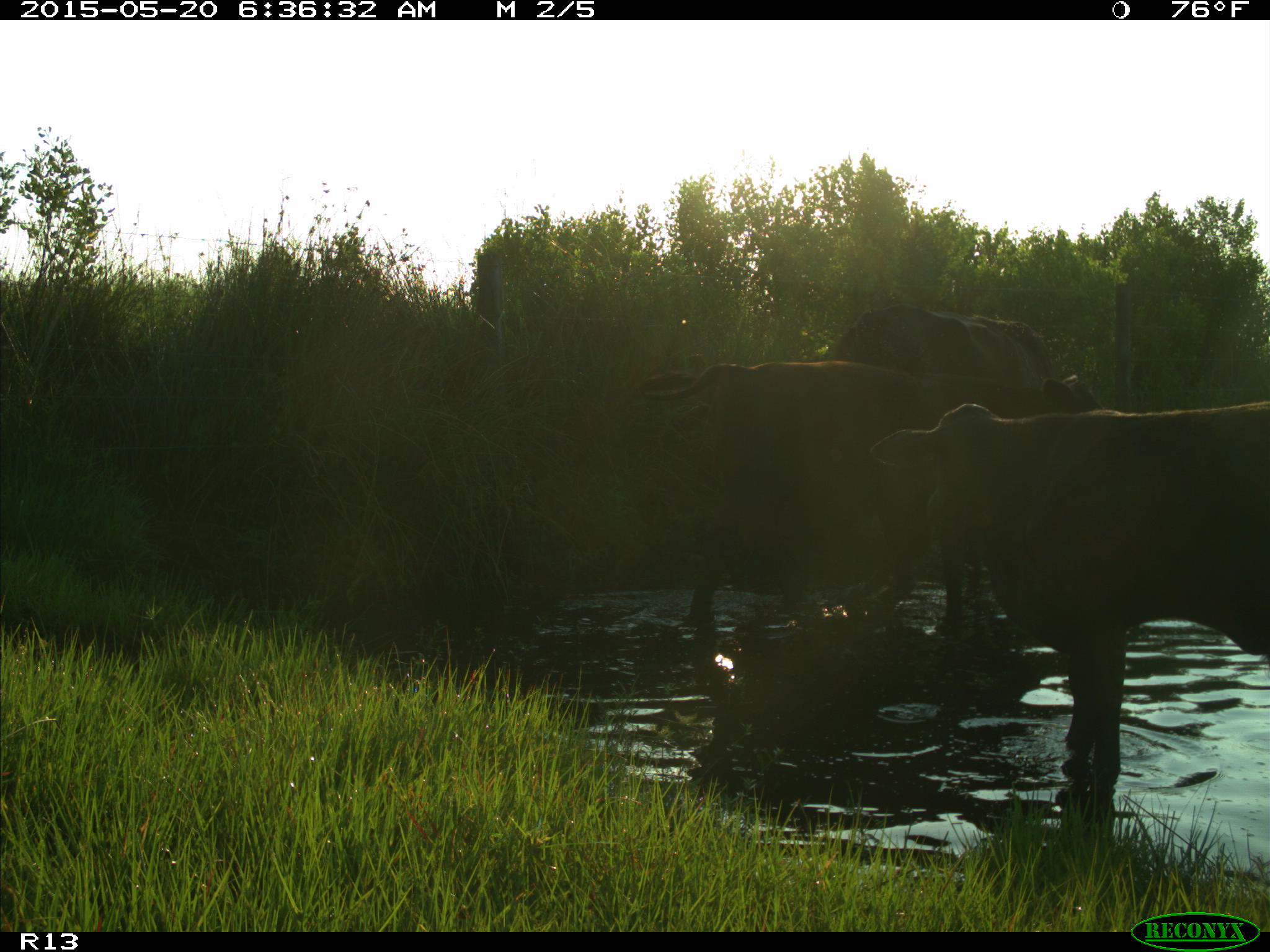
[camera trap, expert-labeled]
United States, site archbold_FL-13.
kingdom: Animalia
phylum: Chordata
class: Mammalia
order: Artiodactyla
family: Bovidae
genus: Bos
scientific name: Bos taurus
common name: domestic cow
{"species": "Bos taurus (domestic cow)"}